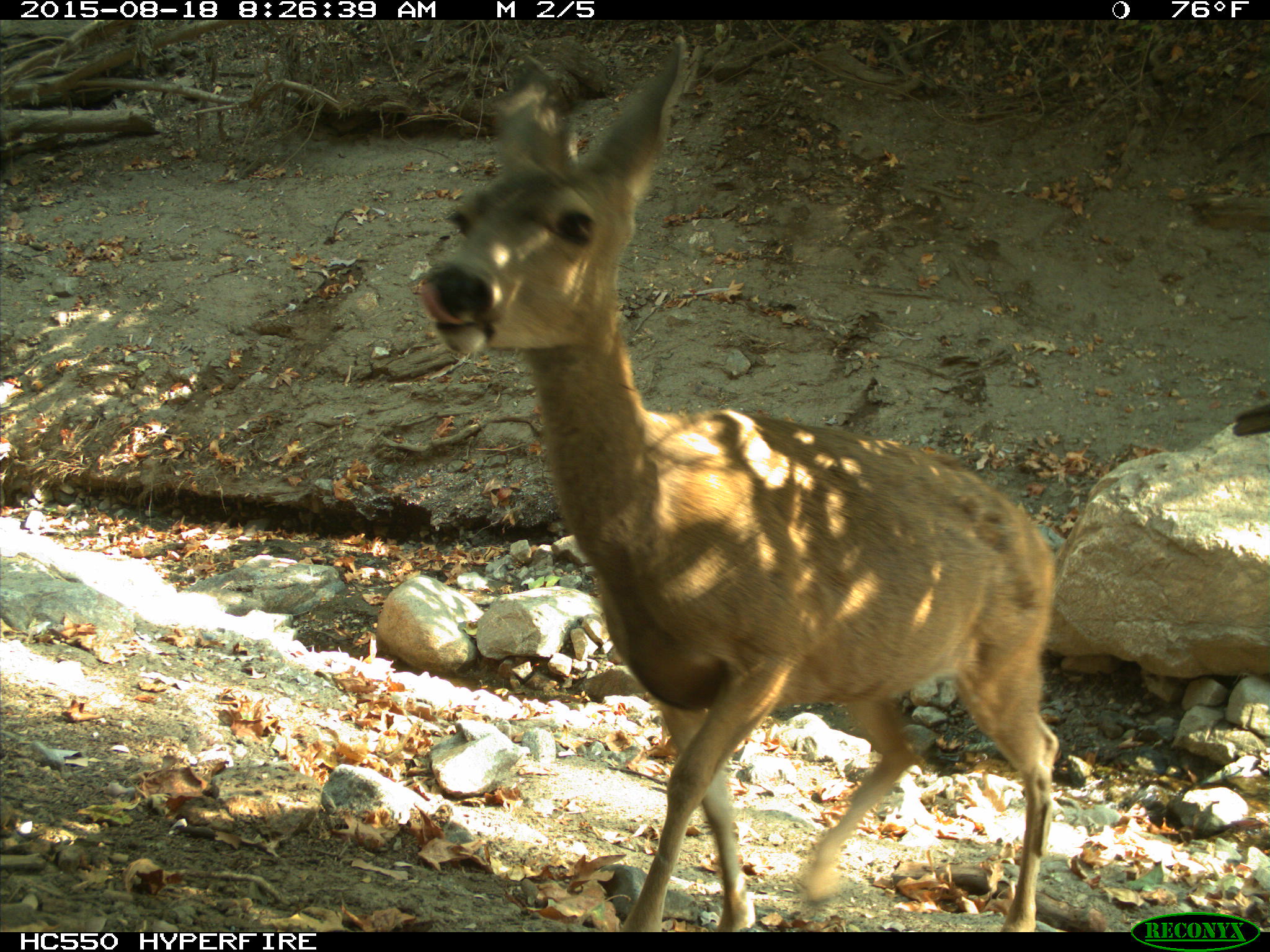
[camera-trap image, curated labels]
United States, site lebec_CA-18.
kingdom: Animalia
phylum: Chordata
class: Mammalia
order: Artiodactyla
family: Cervidae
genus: Odocoileus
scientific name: Odocoileus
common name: deer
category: unidentified deer